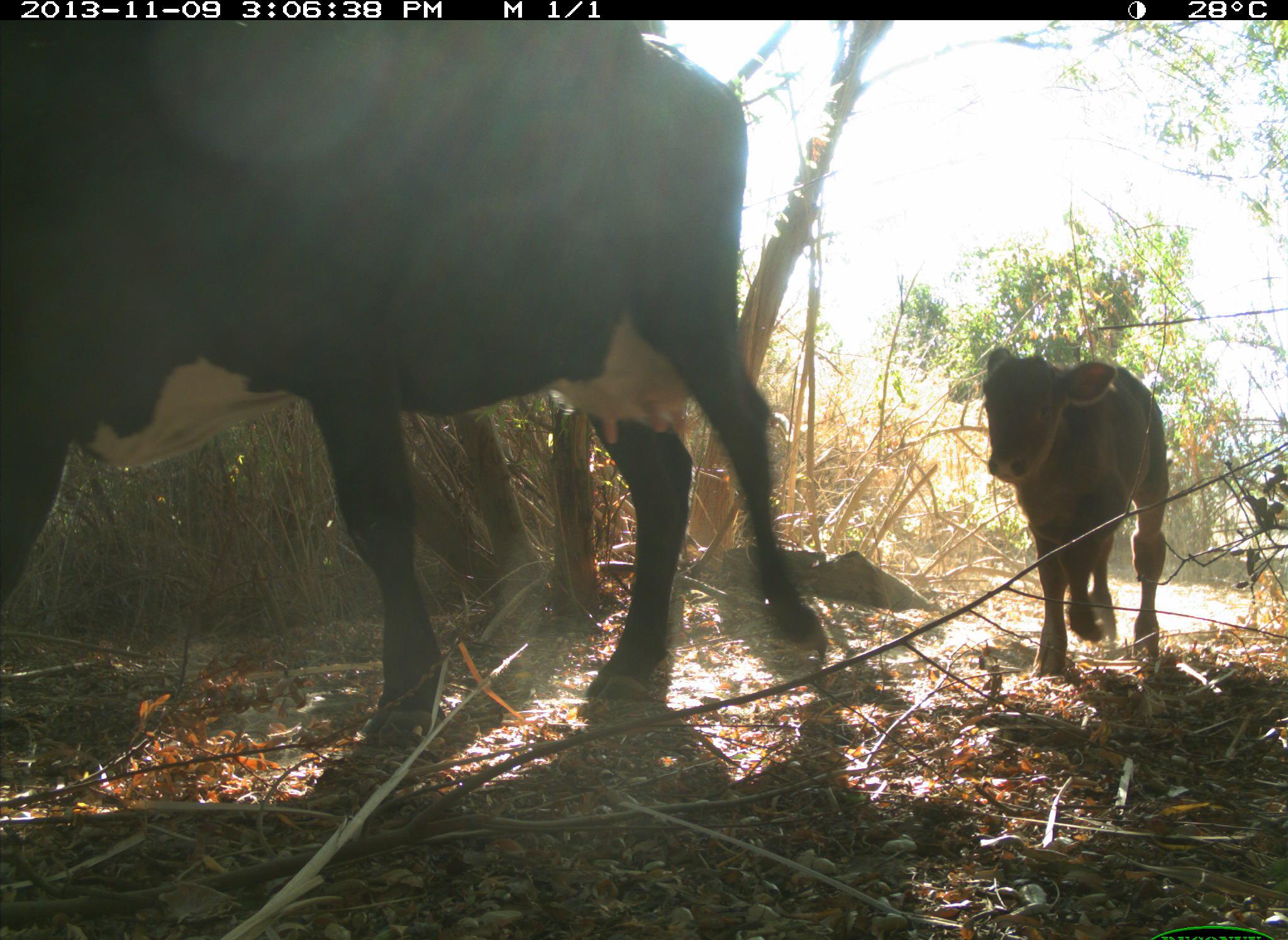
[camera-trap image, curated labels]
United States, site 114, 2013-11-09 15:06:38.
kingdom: Animalia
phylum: Chordata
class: Mammalia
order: Artiodactyla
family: Bovidae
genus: Bos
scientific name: Bos taurus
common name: cow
Cow (Bos taurus).